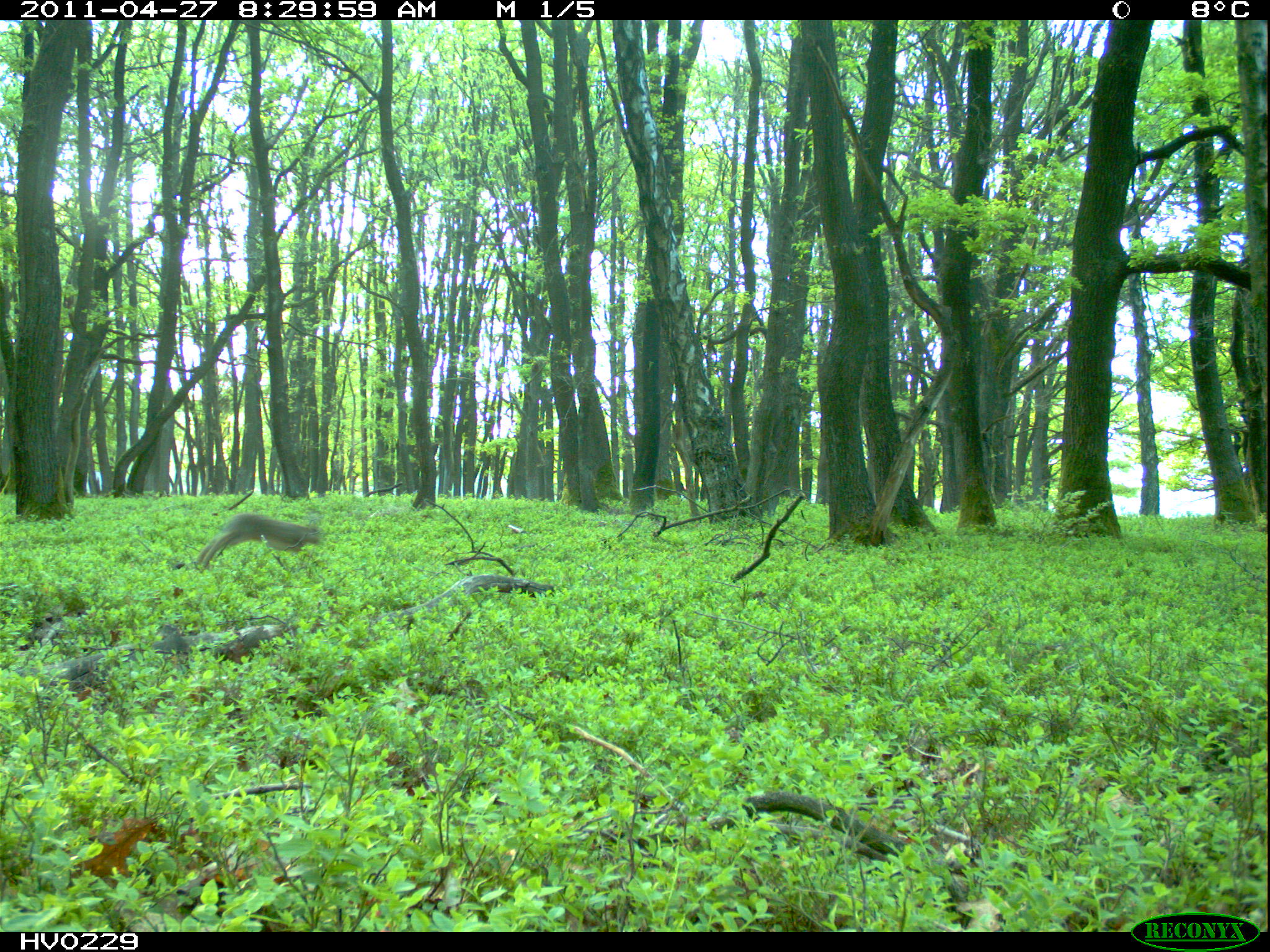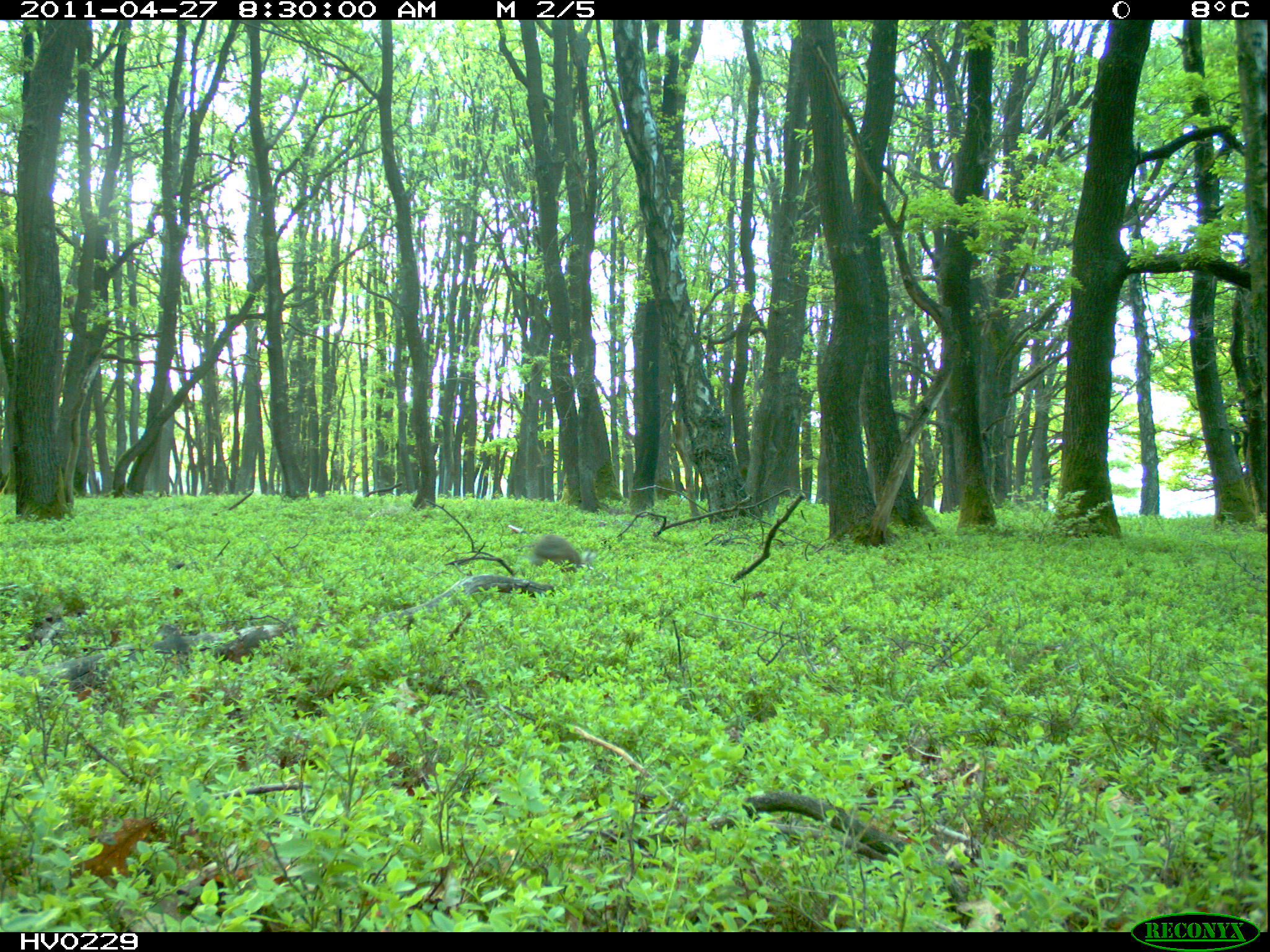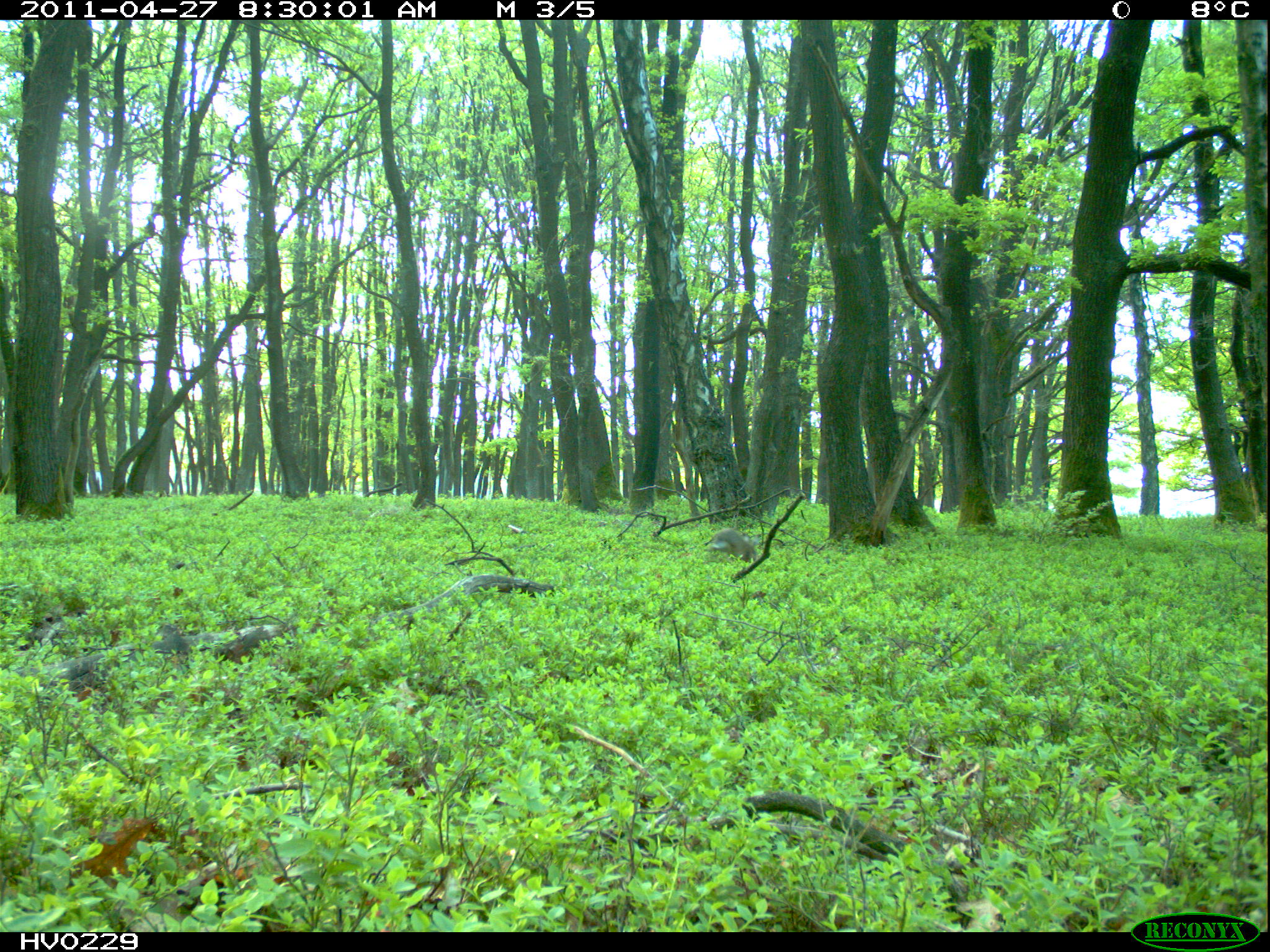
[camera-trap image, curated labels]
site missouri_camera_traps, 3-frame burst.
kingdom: Animalia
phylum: Chordata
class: Mammalia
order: Lagomorpha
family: Leporidae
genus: Lepus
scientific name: Lepus europaeus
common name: european hare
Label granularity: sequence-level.